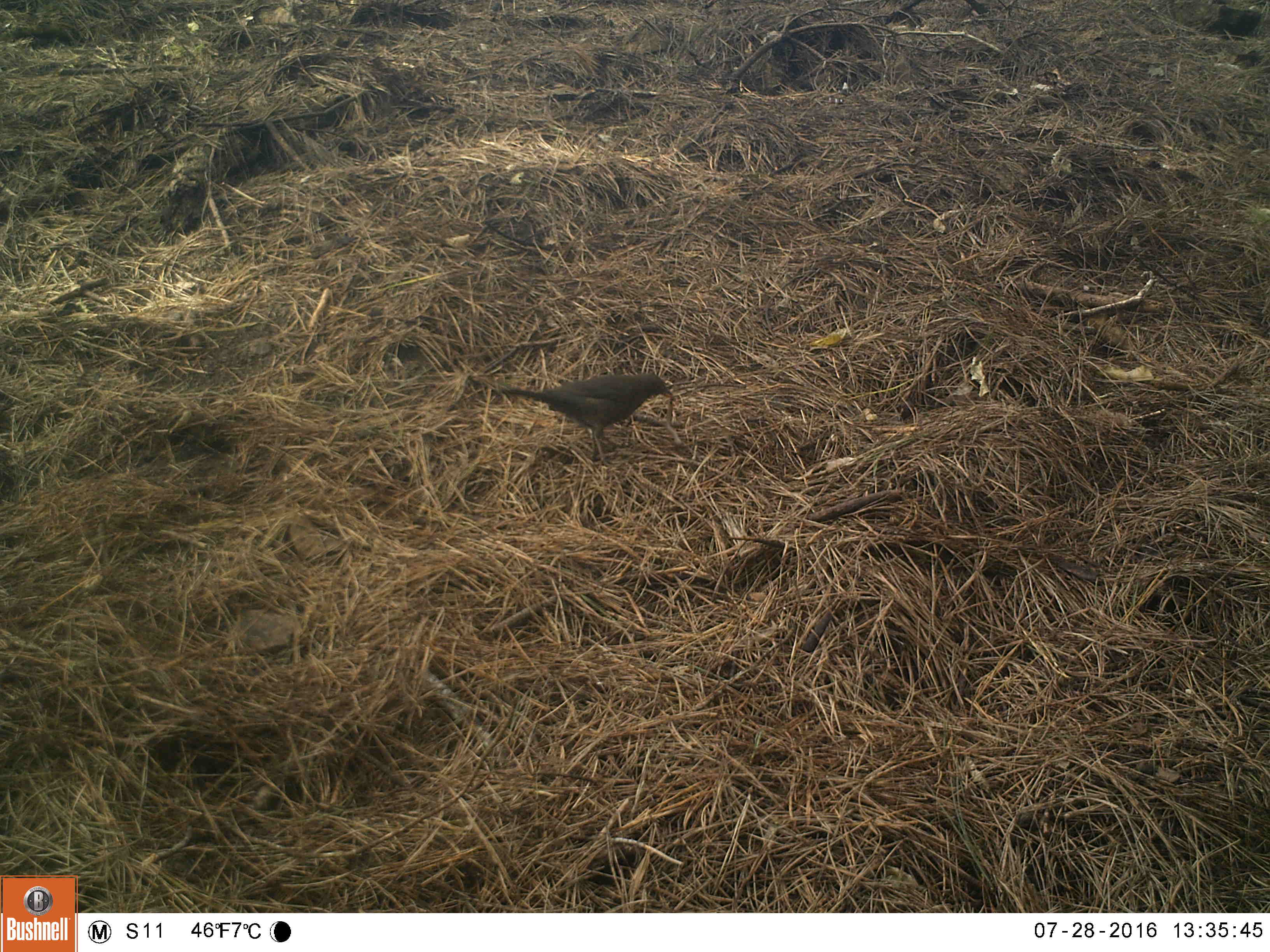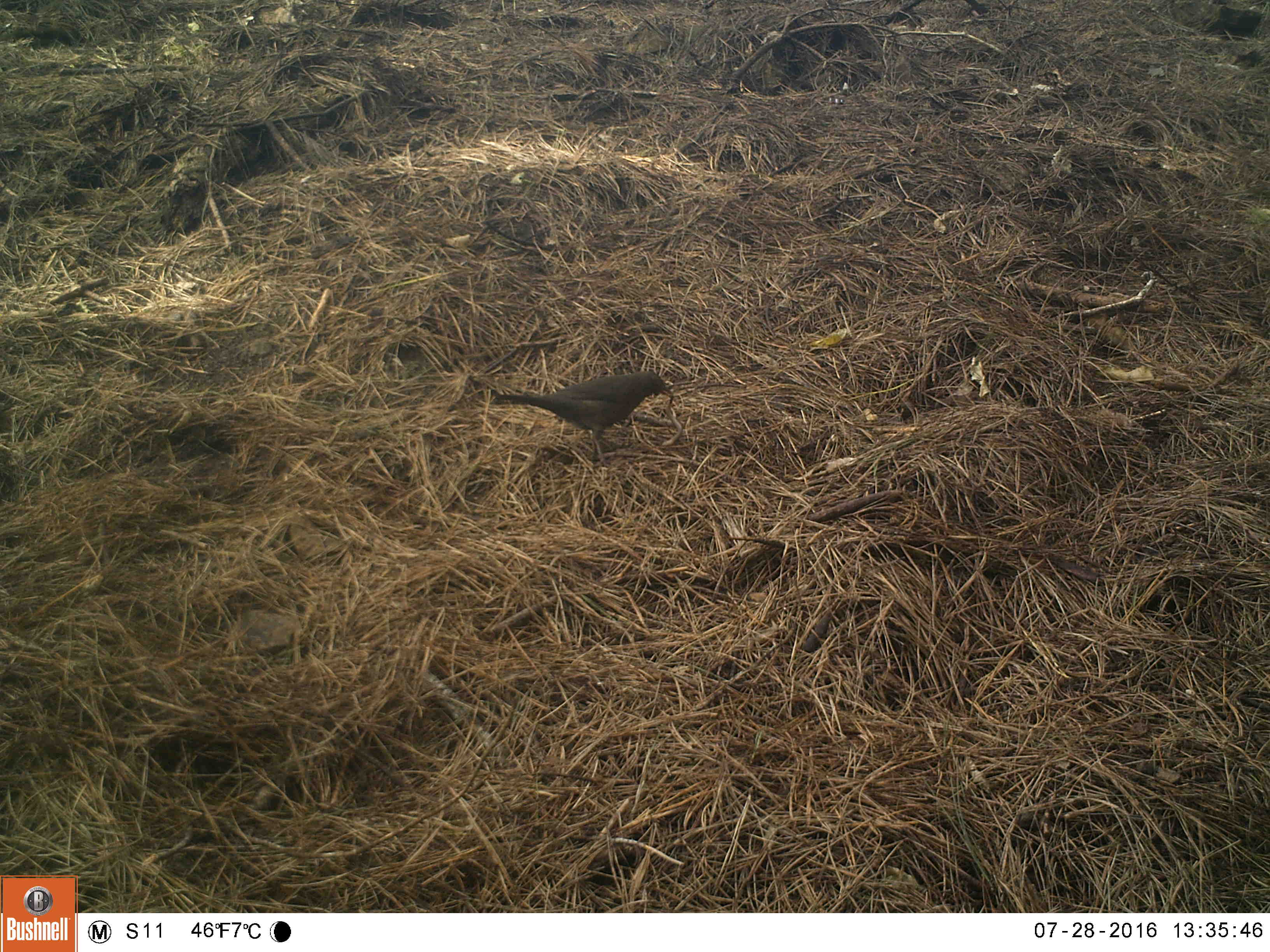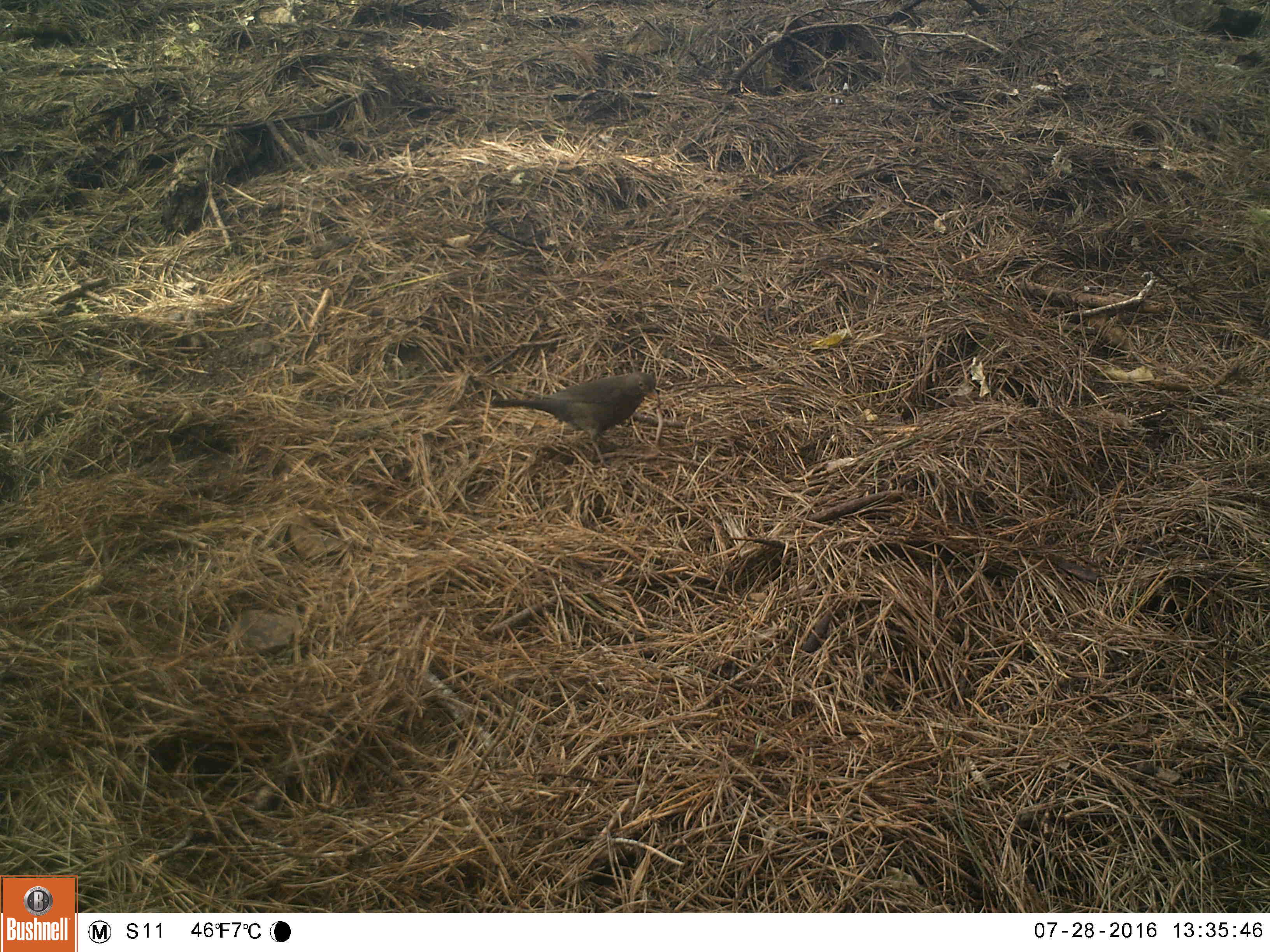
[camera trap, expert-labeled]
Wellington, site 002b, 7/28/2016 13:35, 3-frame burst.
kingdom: Animalia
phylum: Chordata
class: Aves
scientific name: Aves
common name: bird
Bird (Aves).